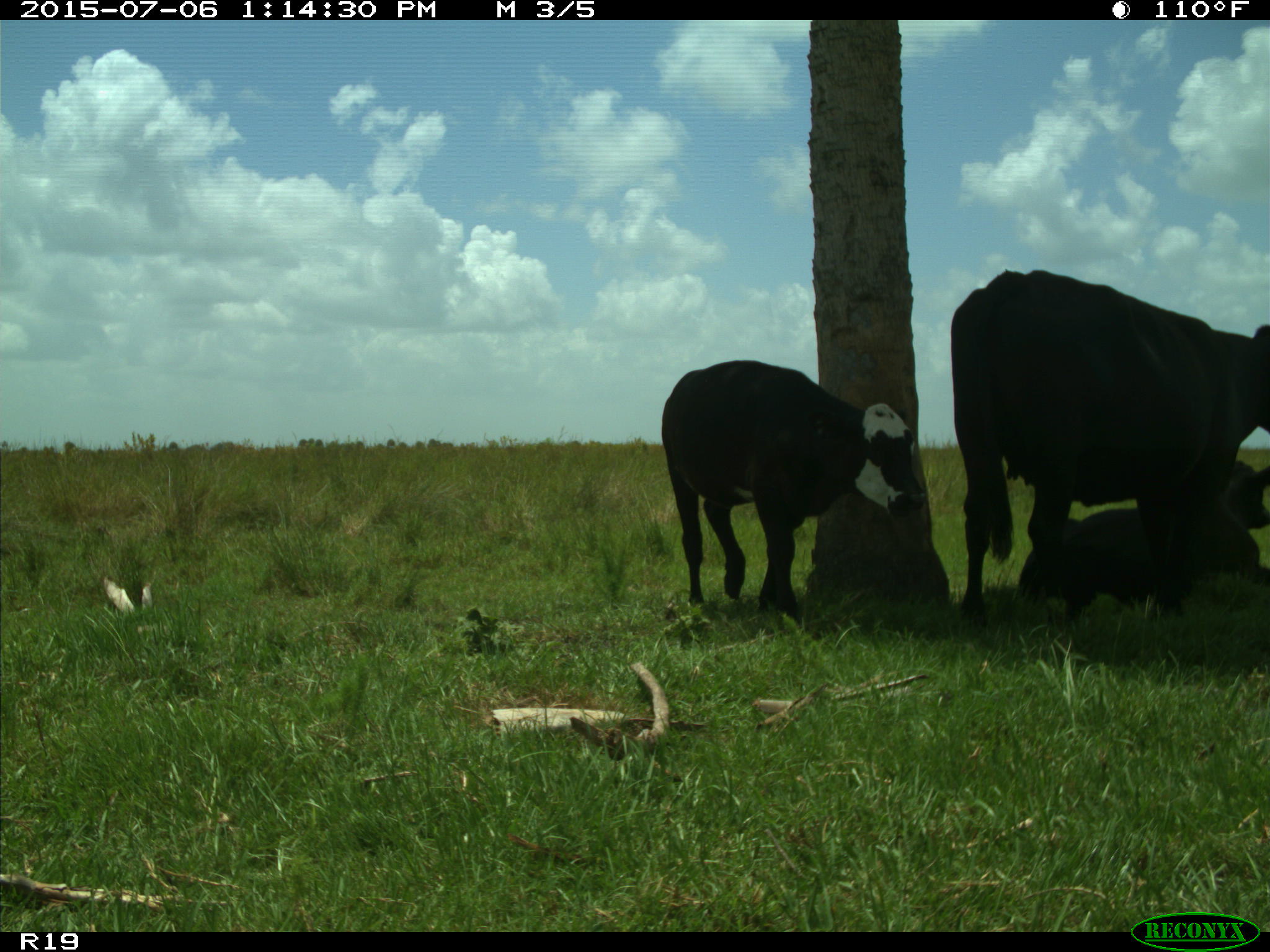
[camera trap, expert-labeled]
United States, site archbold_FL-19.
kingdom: Animalia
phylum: Chordata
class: Mammalia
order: Artiodactyla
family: Bovidae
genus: Bos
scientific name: Bos taurus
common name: domestic cow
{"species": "Bos taurus (domestic cow)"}